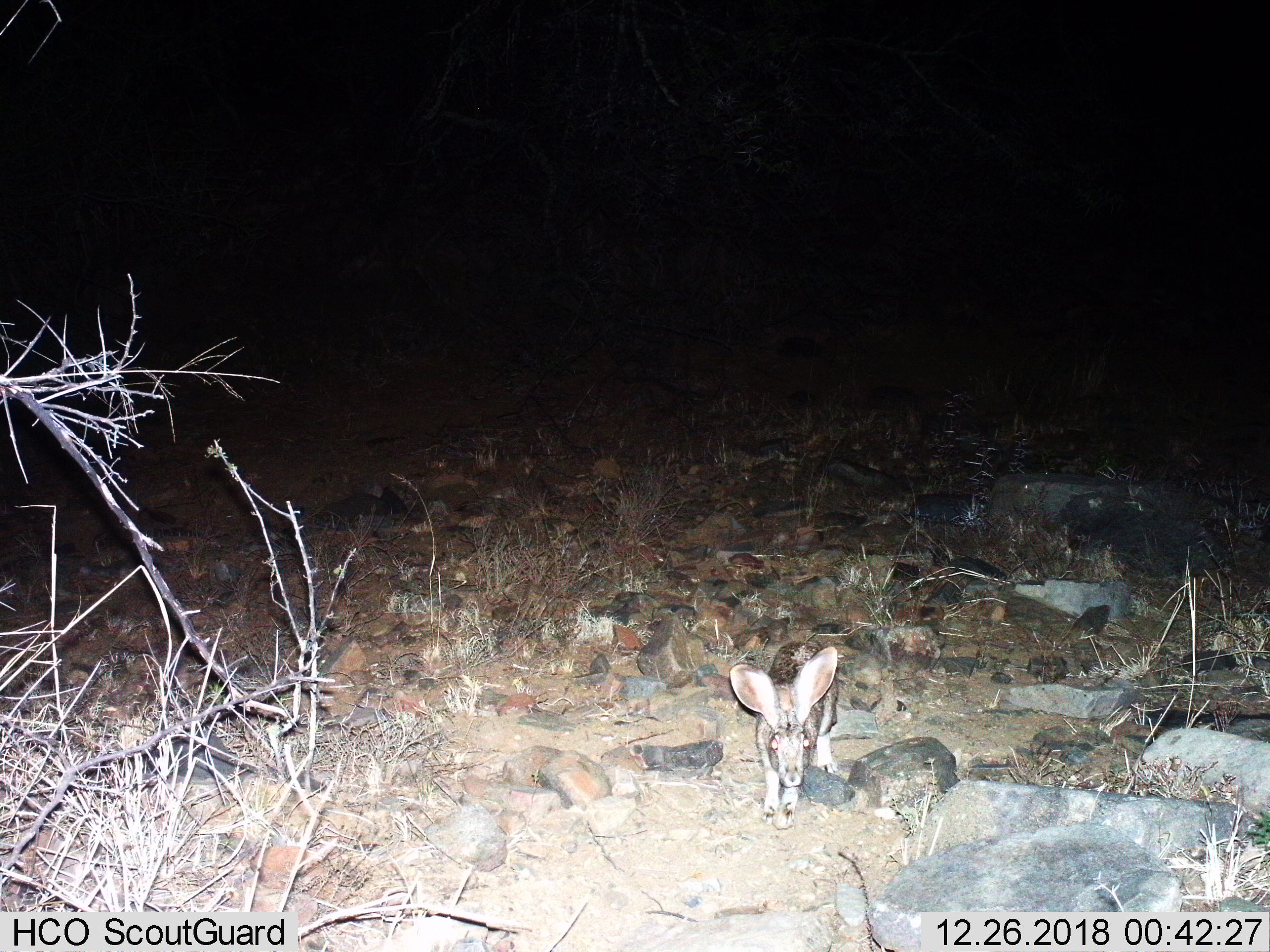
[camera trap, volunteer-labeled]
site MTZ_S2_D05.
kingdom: Animalia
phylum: Chordata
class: Mammalia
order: Lagomorpha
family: Leporidae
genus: Lepus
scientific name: Lepus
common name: hare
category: hareunknown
Hareunknown (hare) (Lepus), count 1. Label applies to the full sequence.